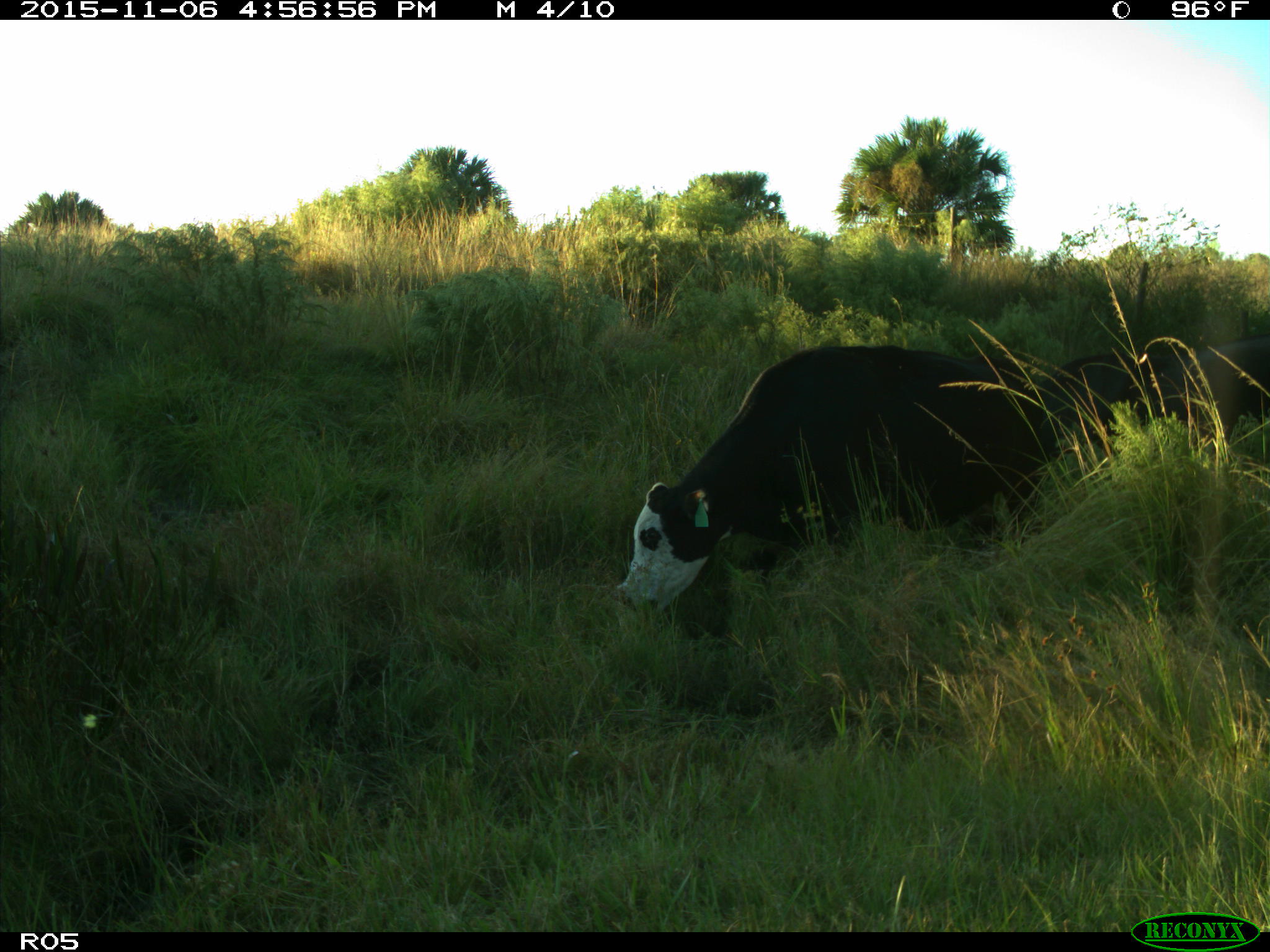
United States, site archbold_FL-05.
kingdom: Animalia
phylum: Chordata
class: Mammalia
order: Artiodactyla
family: Bovidae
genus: Bos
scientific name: Bos taurus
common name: domestic cow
Bos taurus (domestic cow).